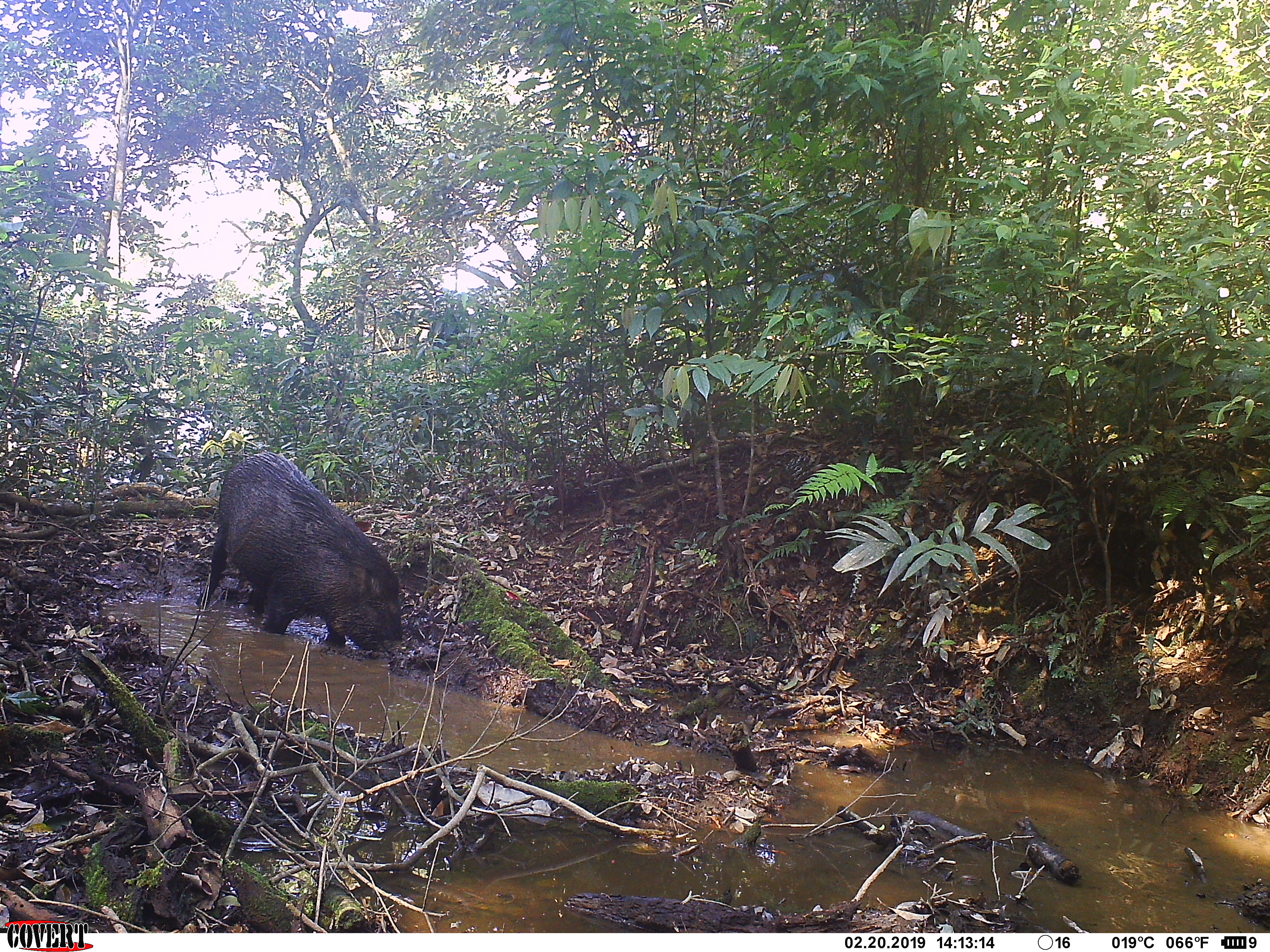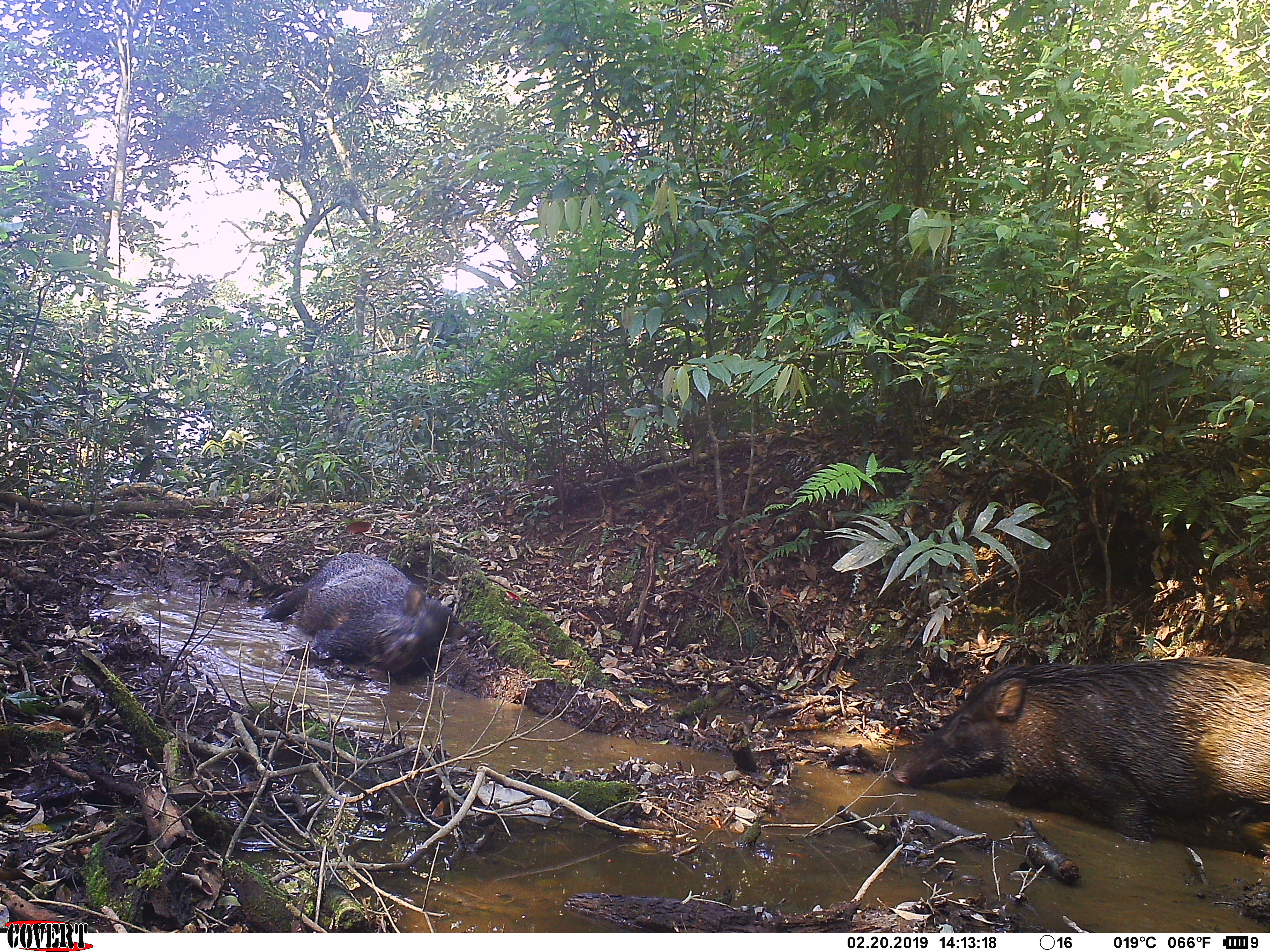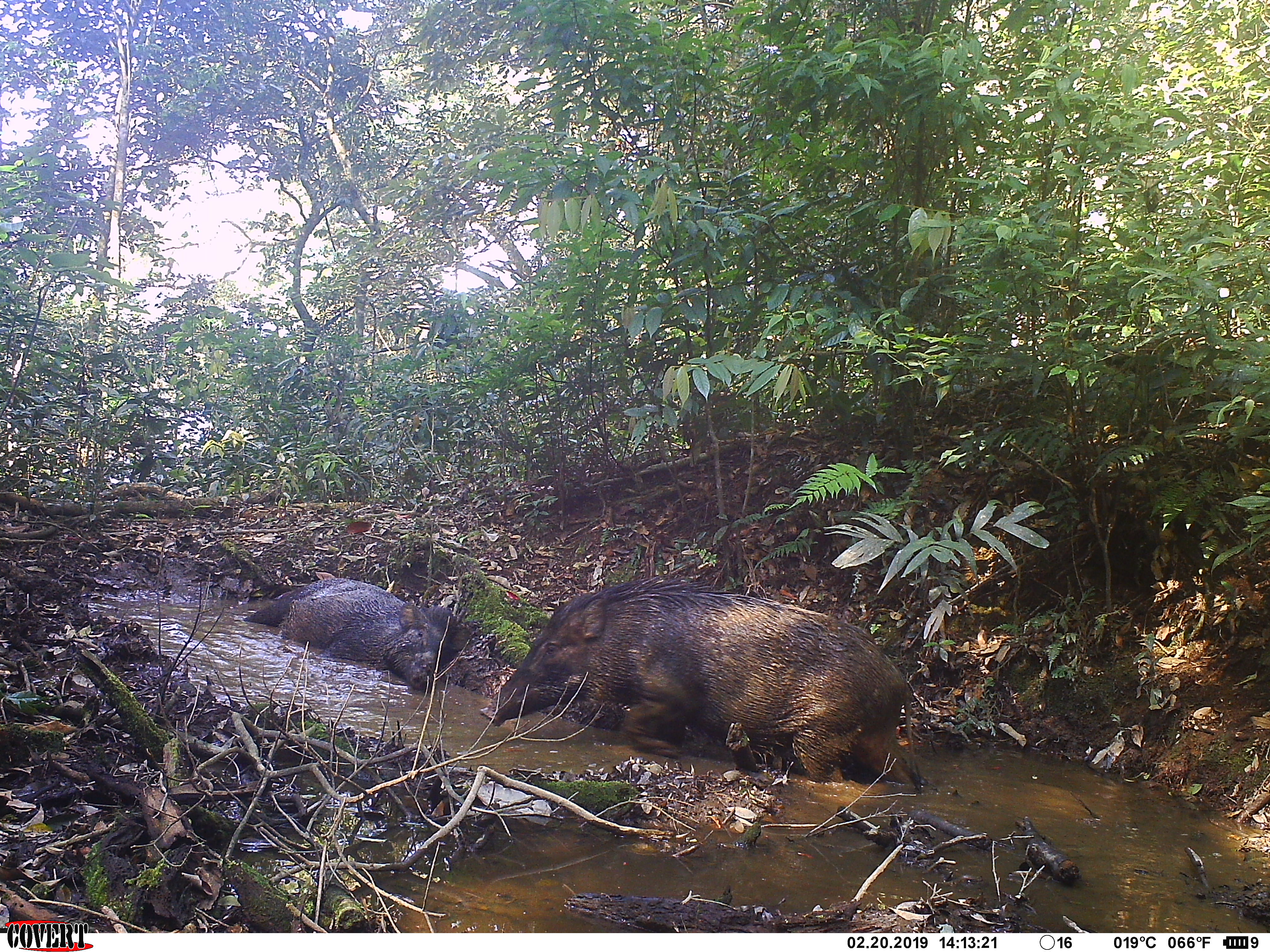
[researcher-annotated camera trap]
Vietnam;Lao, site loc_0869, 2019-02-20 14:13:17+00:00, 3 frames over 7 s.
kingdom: Animalia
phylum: Chordata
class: Mammalia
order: Artiodactyla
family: Suidae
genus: Sus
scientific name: Sus scrofa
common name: eurasian wild pig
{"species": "eurasian wild pig (Sus scrofa)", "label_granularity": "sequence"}